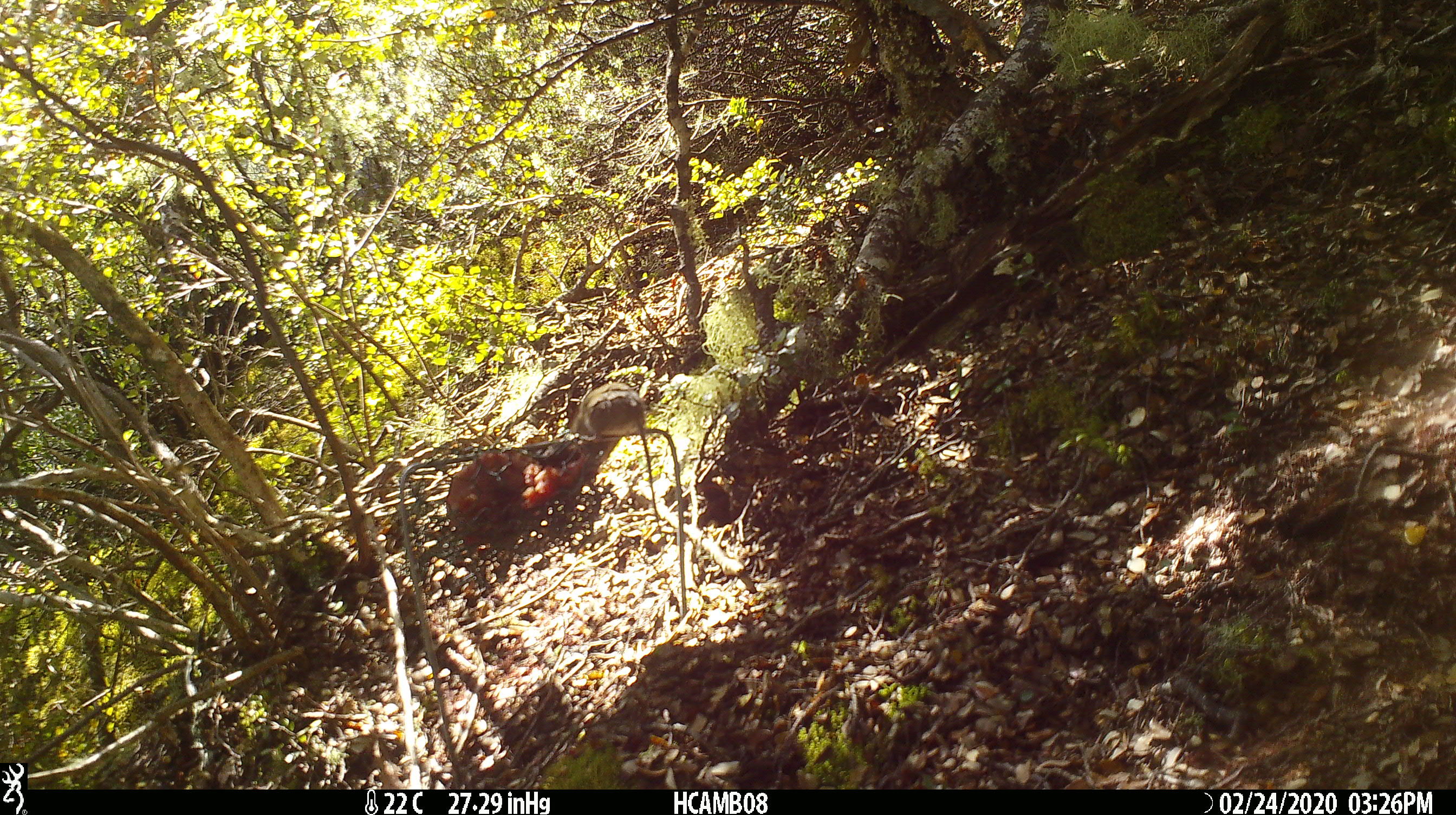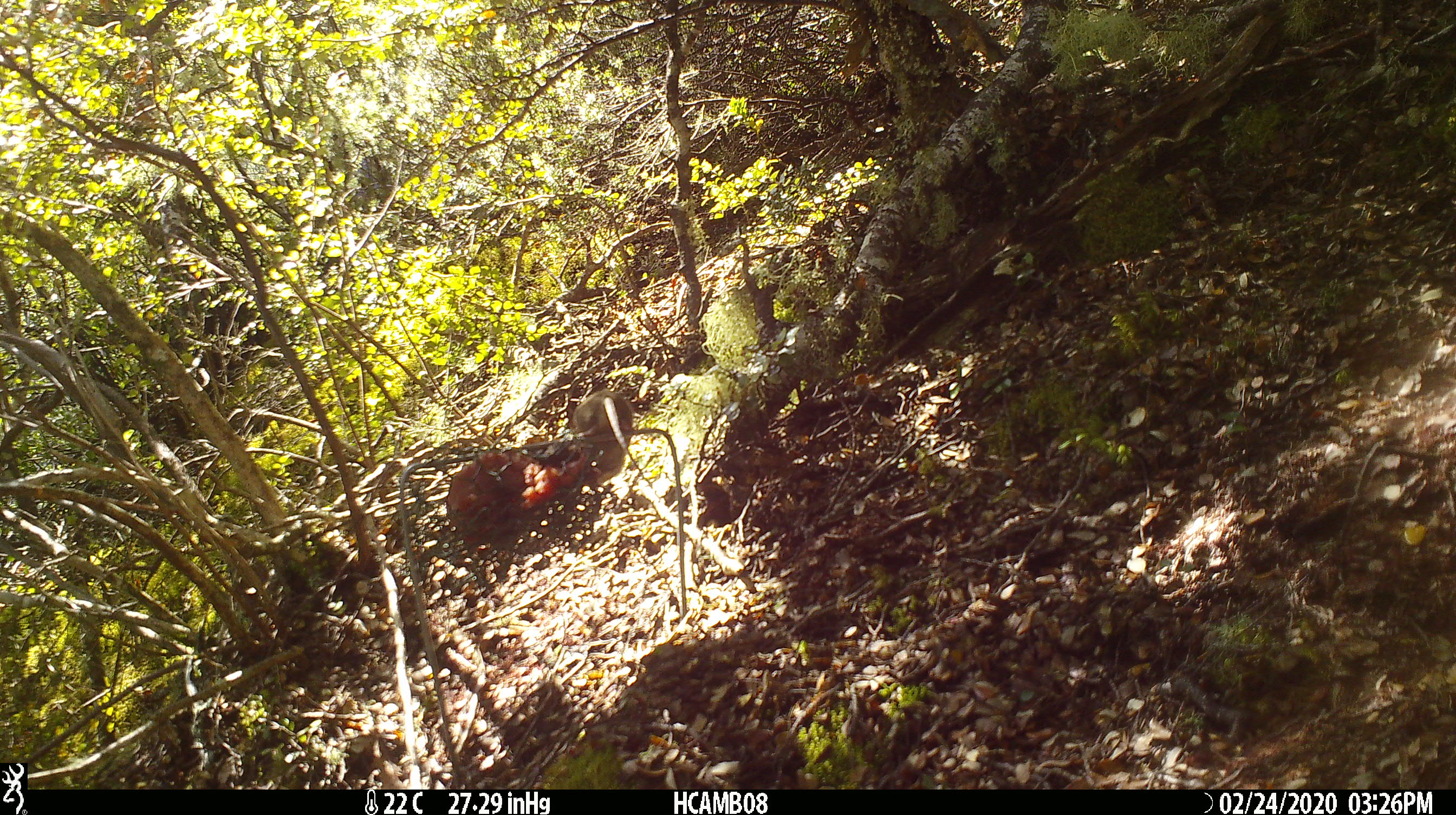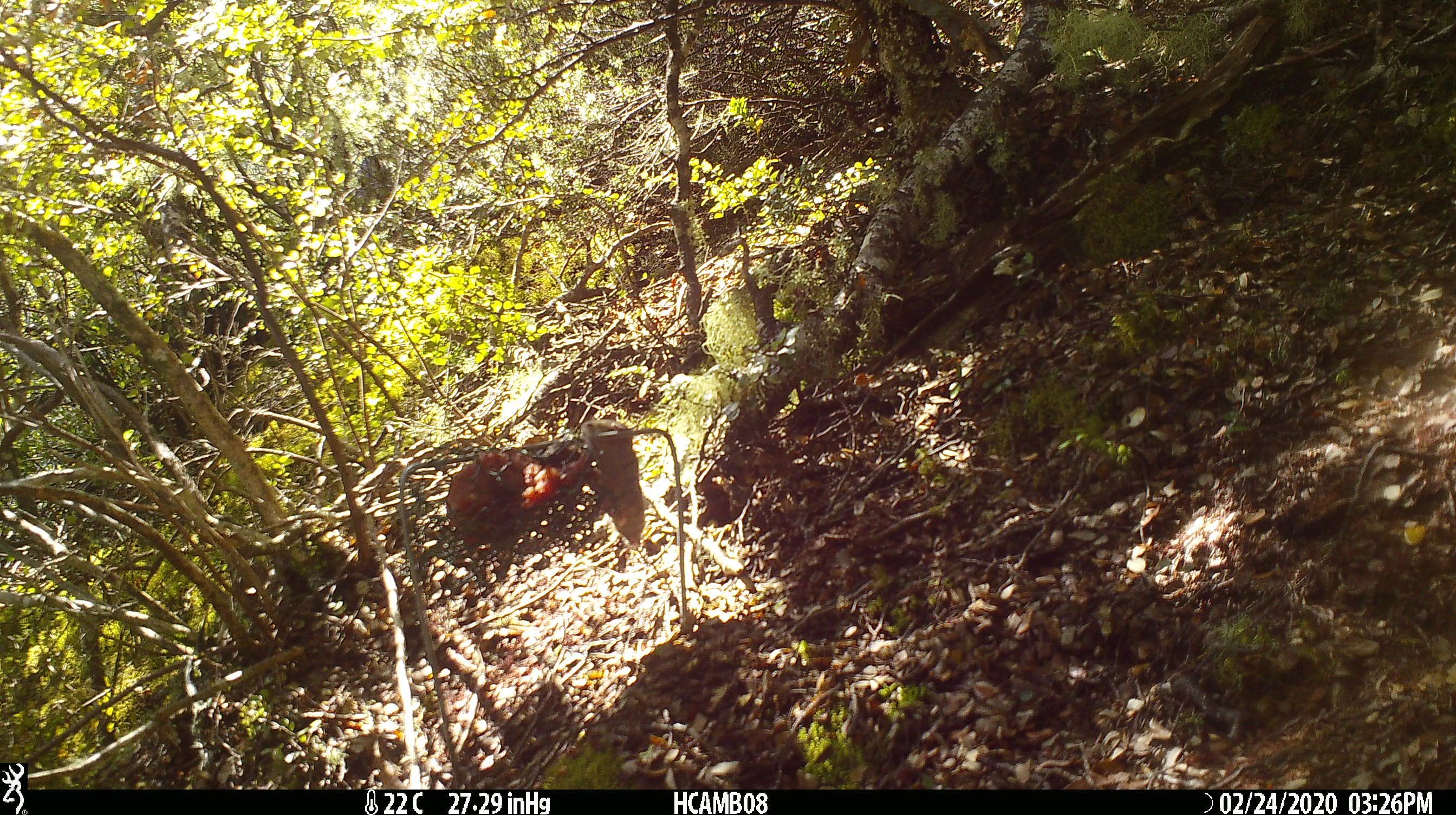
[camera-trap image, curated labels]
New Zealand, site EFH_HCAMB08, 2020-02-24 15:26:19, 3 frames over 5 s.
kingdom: Animalia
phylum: Chordata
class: Mammalia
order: Rodentia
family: Muridae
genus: Mus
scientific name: Mus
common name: mouse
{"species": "mouse (Mus)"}